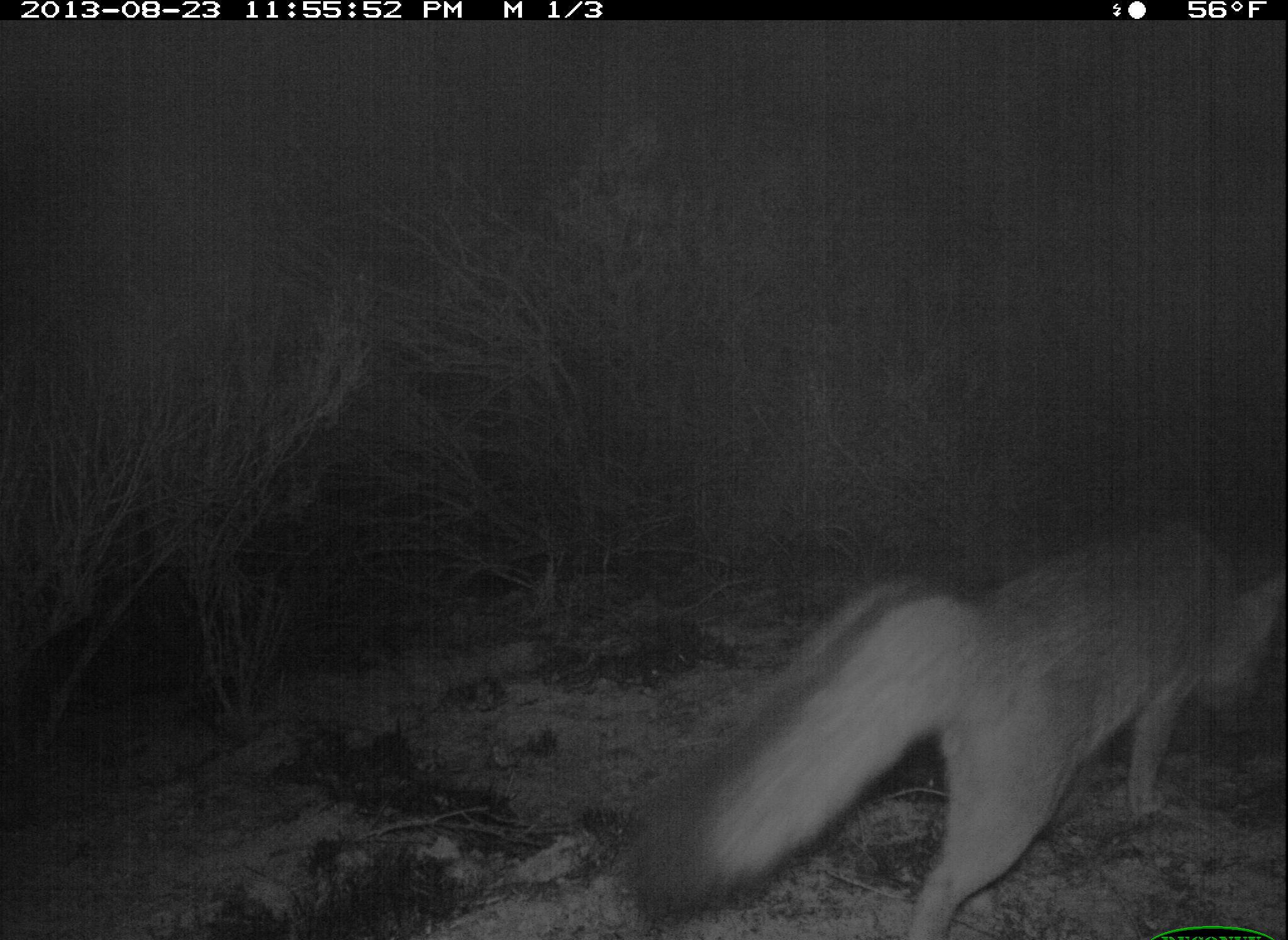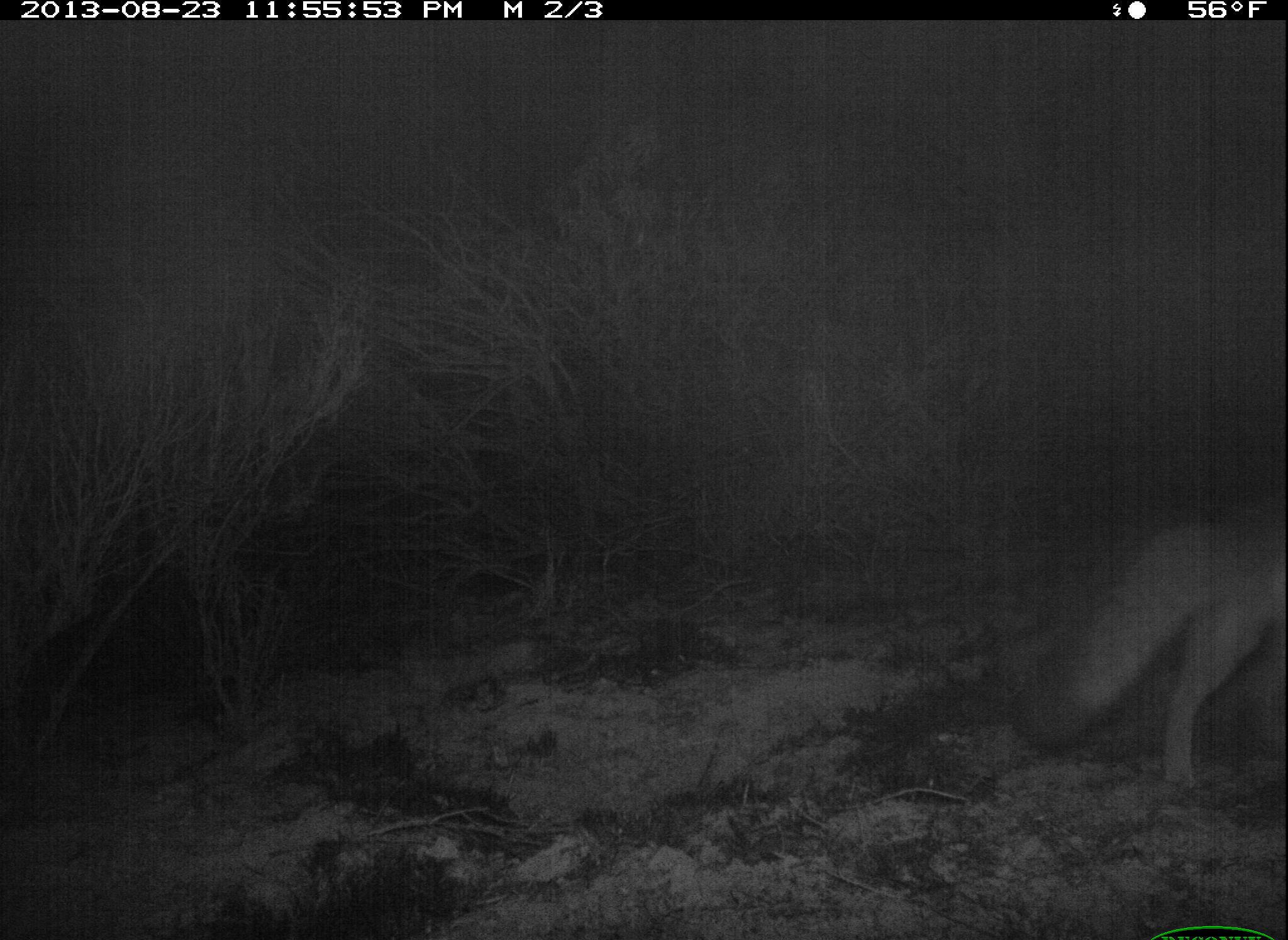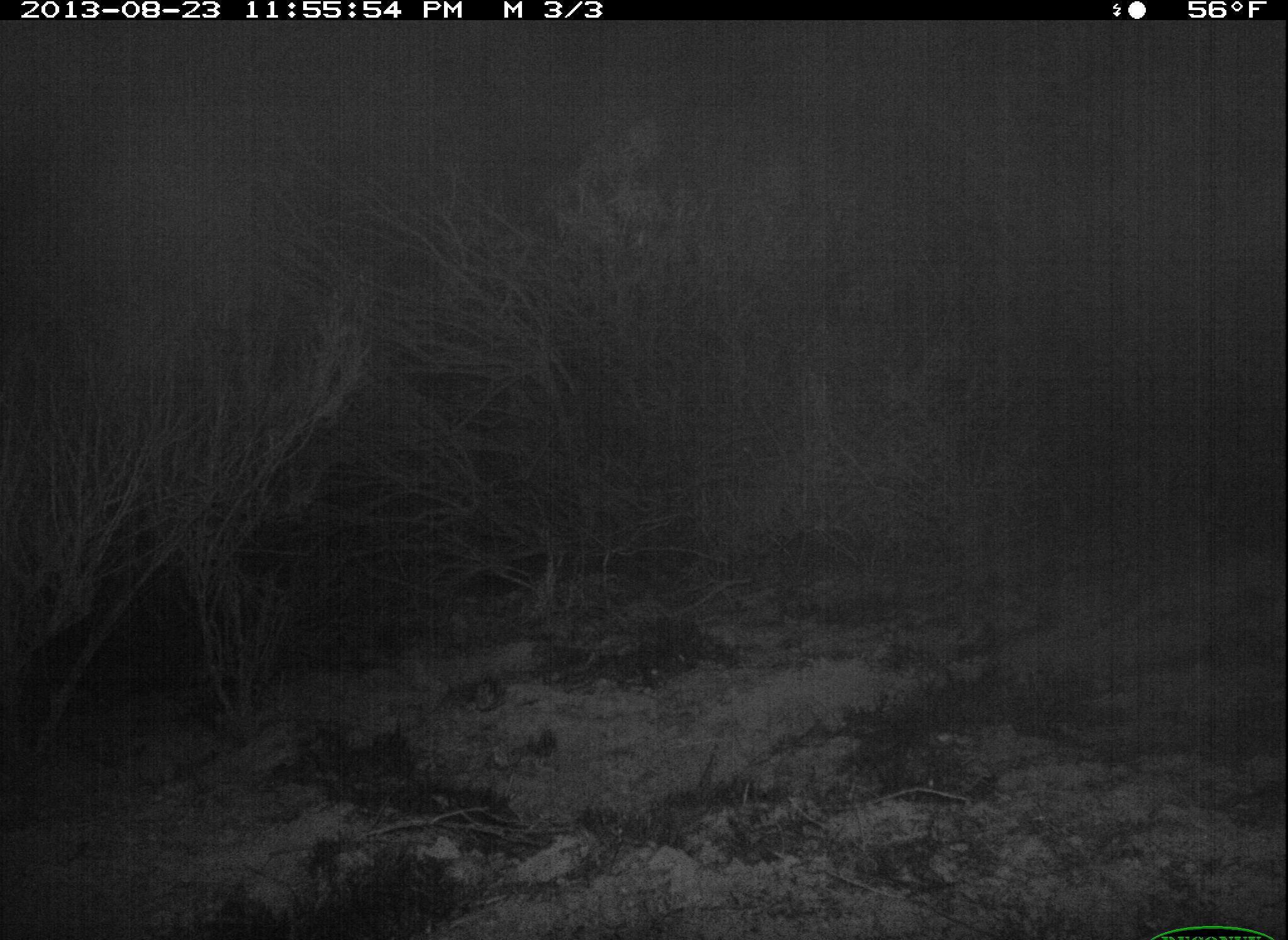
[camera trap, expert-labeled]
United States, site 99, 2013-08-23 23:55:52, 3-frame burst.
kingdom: Animalia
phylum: Chordata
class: Mammalia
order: Carnivora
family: Canidae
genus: Urocyon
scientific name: Urocyon cinereoargenteus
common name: gray fox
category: fox